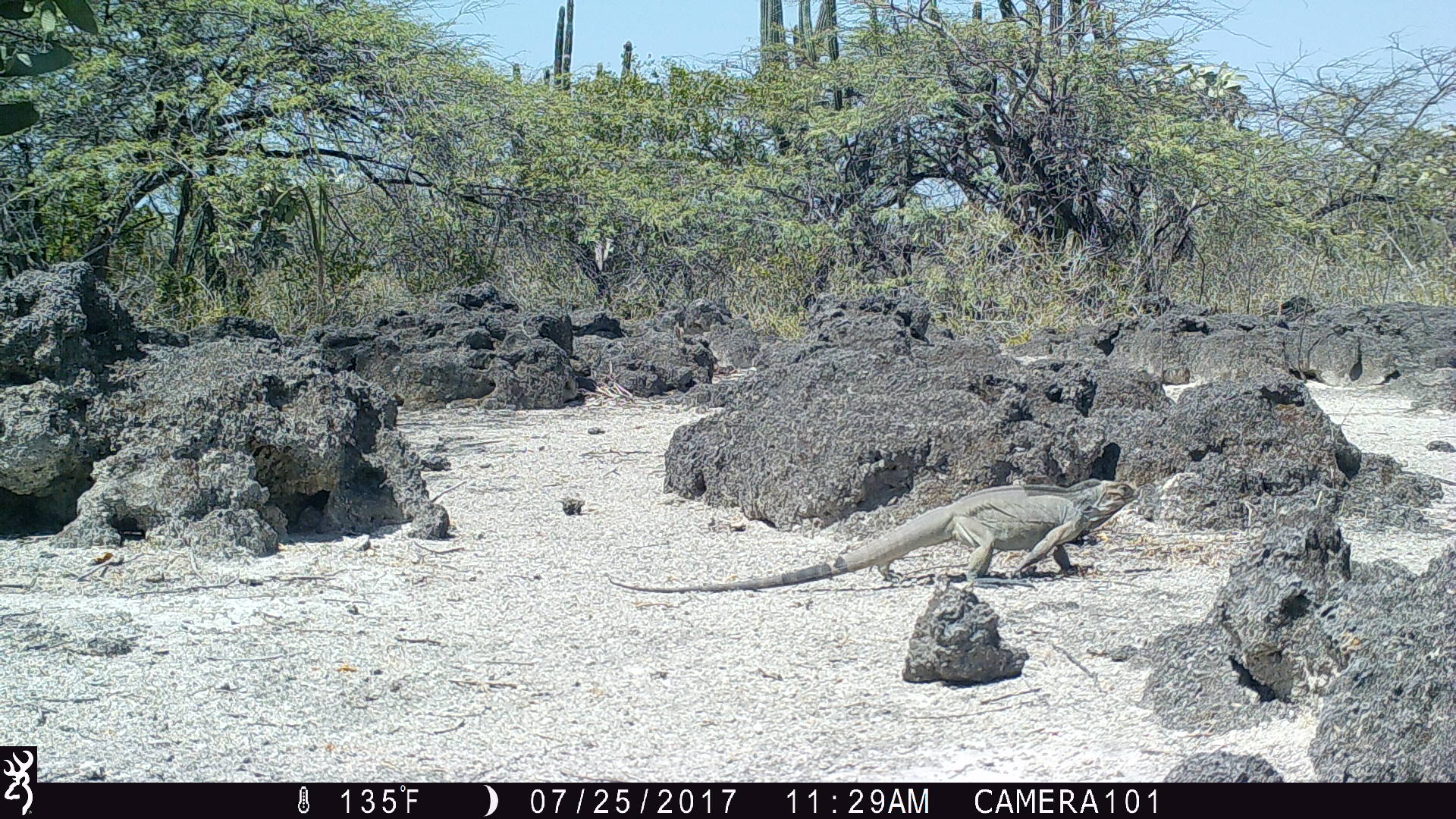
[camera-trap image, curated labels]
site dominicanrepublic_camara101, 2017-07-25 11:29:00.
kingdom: Animalia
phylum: Chordata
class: Reptilia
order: Squamata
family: Iguanidae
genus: Iguana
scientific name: Iguana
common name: typical iguanas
Iguana (typical iguanas).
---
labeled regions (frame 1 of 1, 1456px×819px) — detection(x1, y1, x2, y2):
iguana: detection(602, 476, 1142, 595)